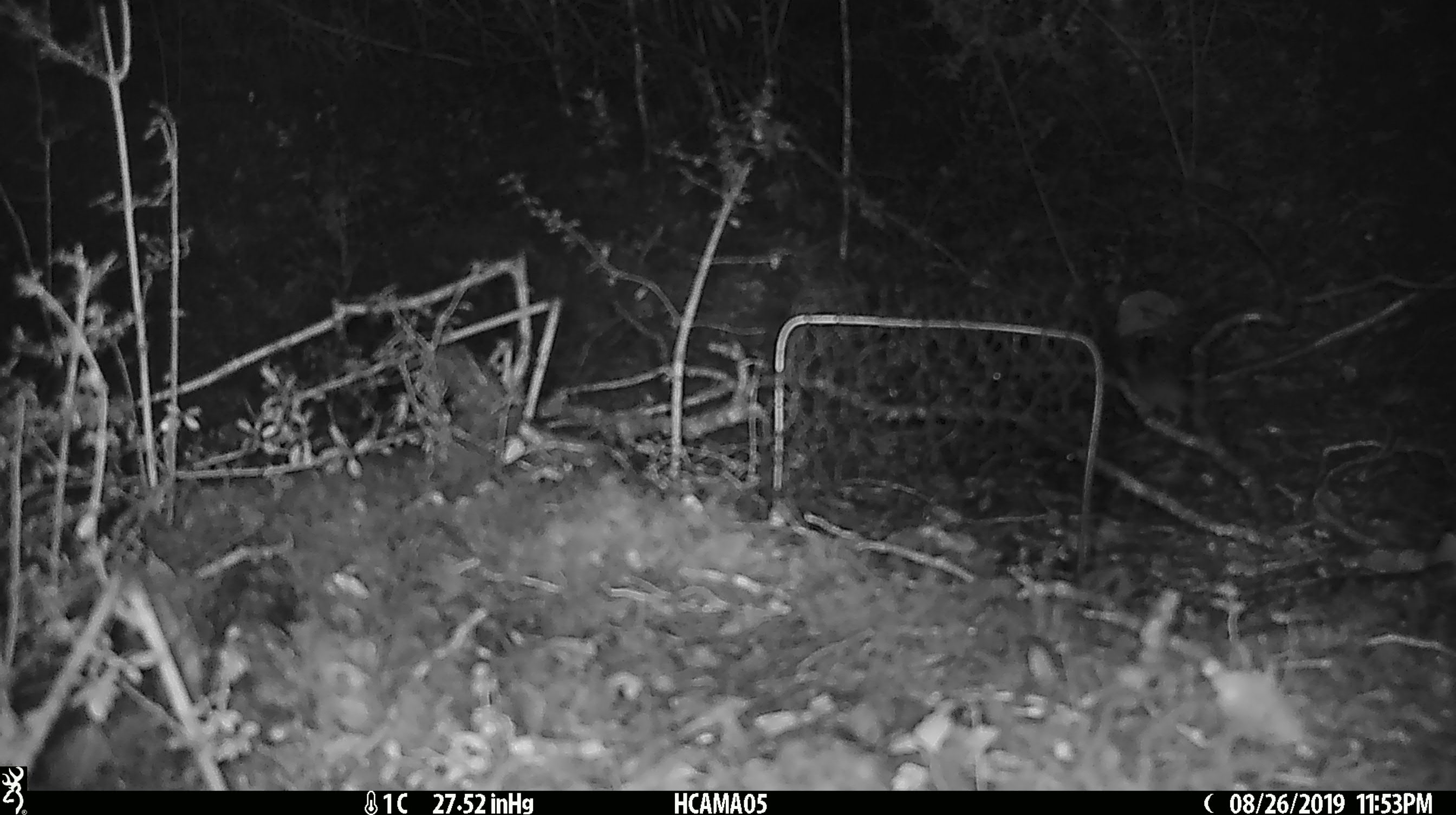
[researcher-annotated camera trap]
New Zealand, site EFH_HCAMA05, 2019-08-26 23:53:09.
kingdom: Animalia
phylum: Chordata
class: Mammalia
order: Rodentia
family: Muridae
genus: Mus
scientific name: Mus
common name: mouse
Mouse (Mus).